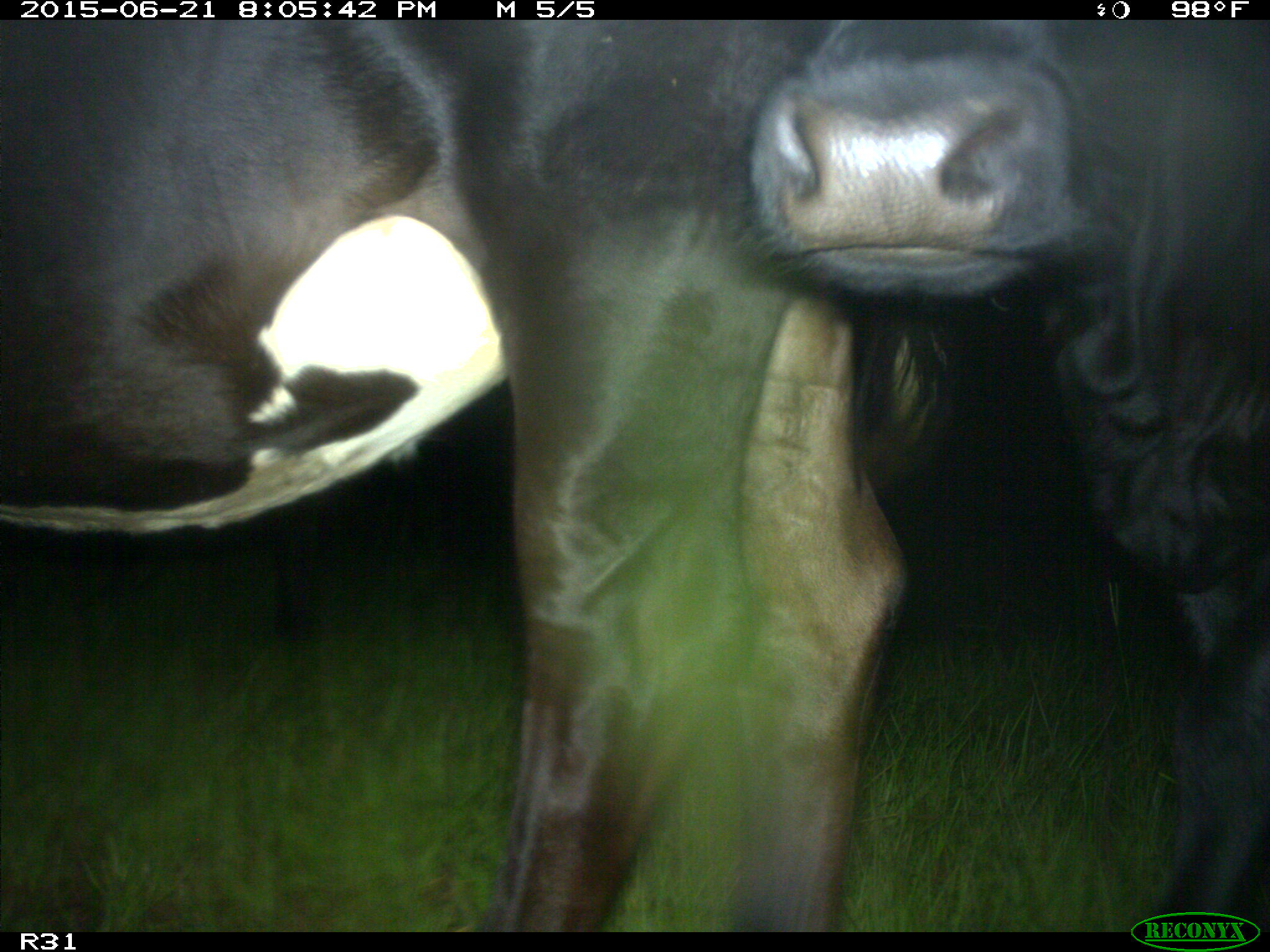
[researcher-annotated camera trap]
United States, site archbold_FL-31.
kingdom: Animalia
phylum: Chordata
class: Mammalia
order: Artiodactyla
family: Bovidae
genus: Bos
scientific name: Bos taurus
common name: domestic cow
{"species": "Bos taurus (domestic cow)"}